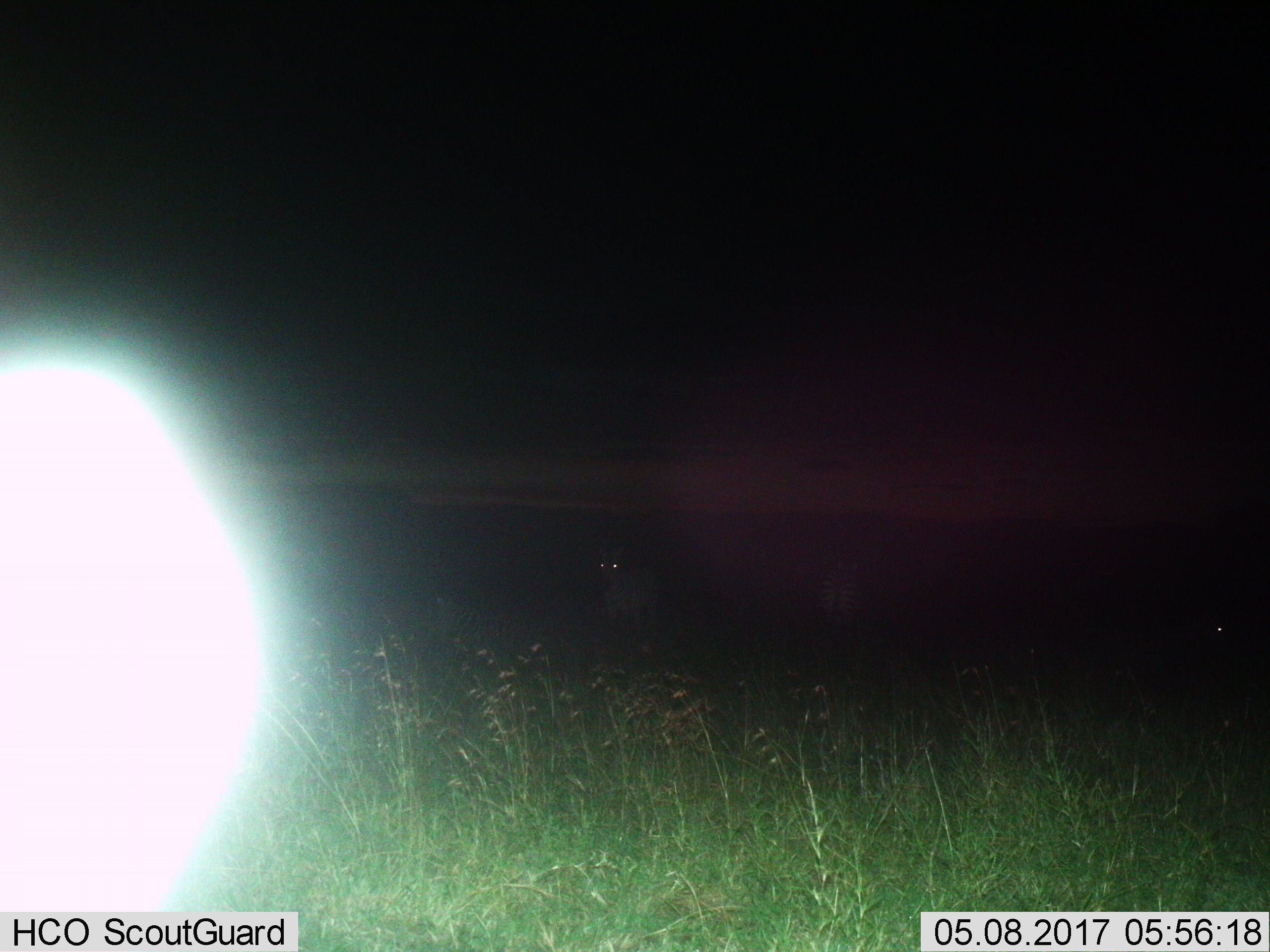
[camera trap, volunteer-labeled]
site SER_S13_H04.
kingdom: Animalia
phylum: Chordata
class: Mammalia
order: Perissodactyla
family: Equidae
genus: Equus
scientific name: Equus quagga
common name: plains zebra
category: zebraplains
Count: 2.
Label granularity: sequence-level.